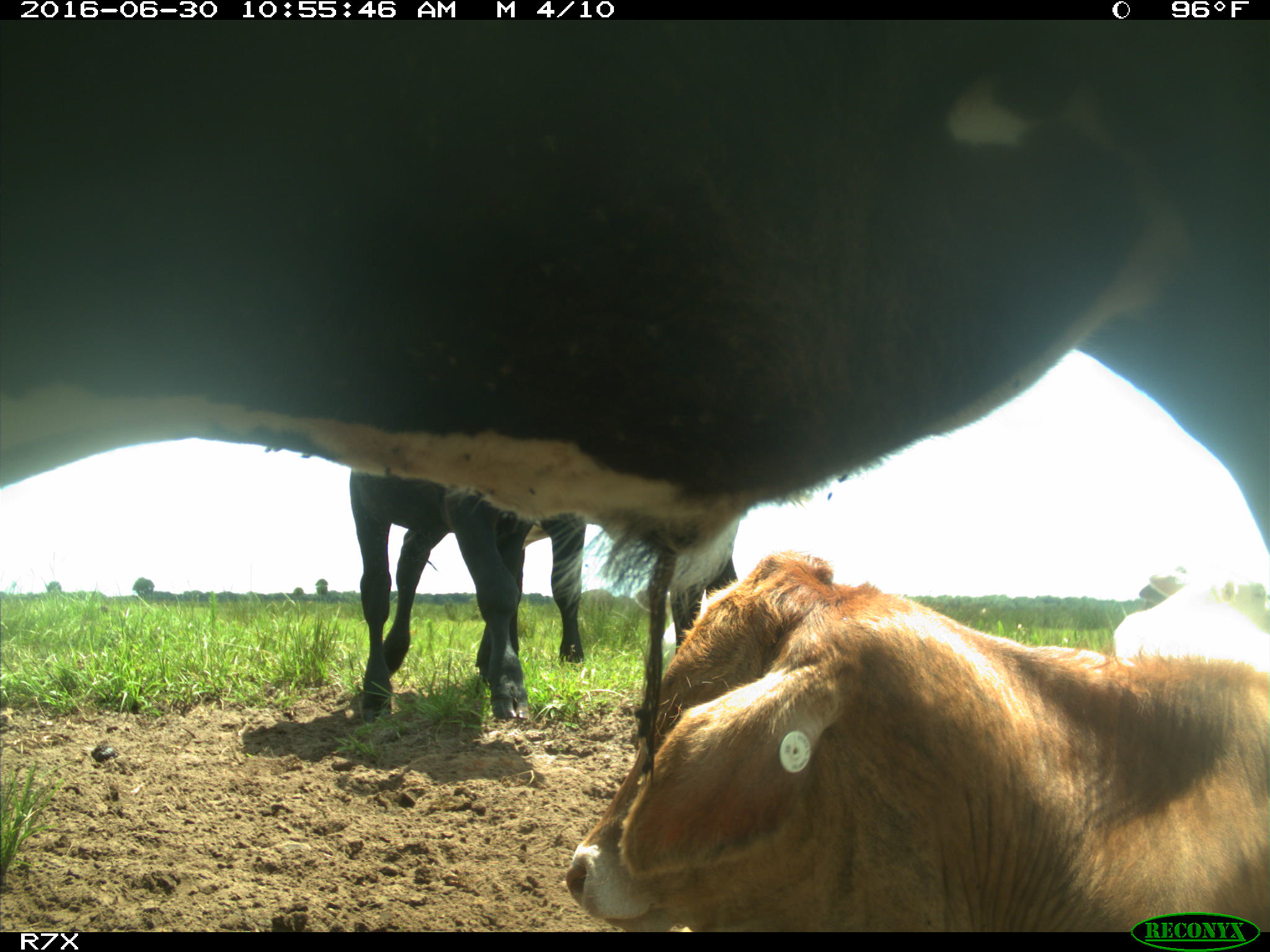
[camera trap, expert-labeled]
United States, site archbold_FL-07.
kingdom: Animalia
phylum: Chordata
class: Mammalia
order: Artiodactyla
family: Bovidae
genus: Bos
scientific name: Bos taurus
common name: domestic cow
Bos taurus (domestic cow).